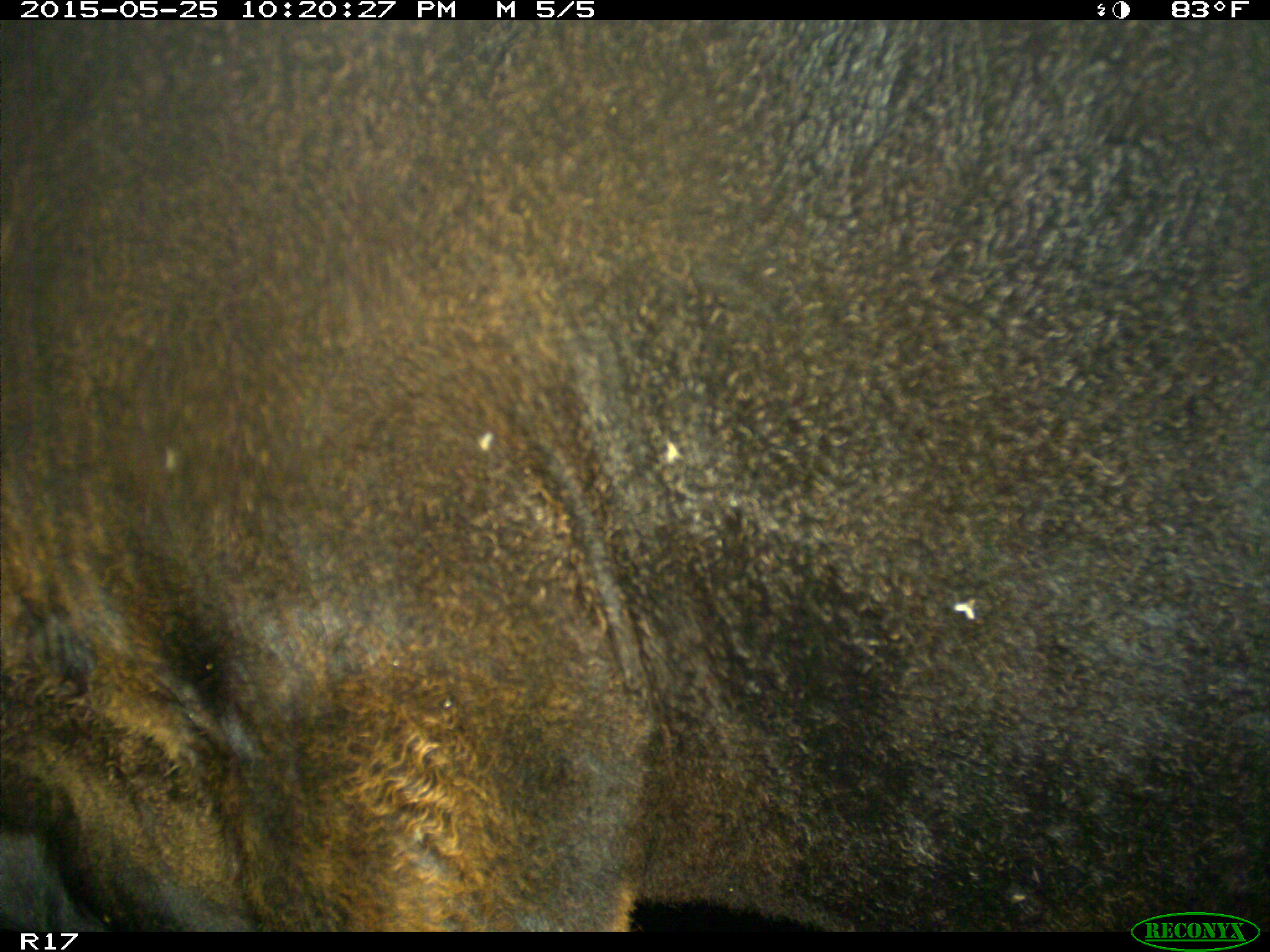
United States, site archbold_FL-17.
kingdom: Animalia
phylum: Chordata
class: Mammalia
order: Artiodactyla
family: Bovidae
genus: Bos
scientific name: Bos taurus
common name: domestic cow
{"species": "Bos taurus (domestic cow)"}